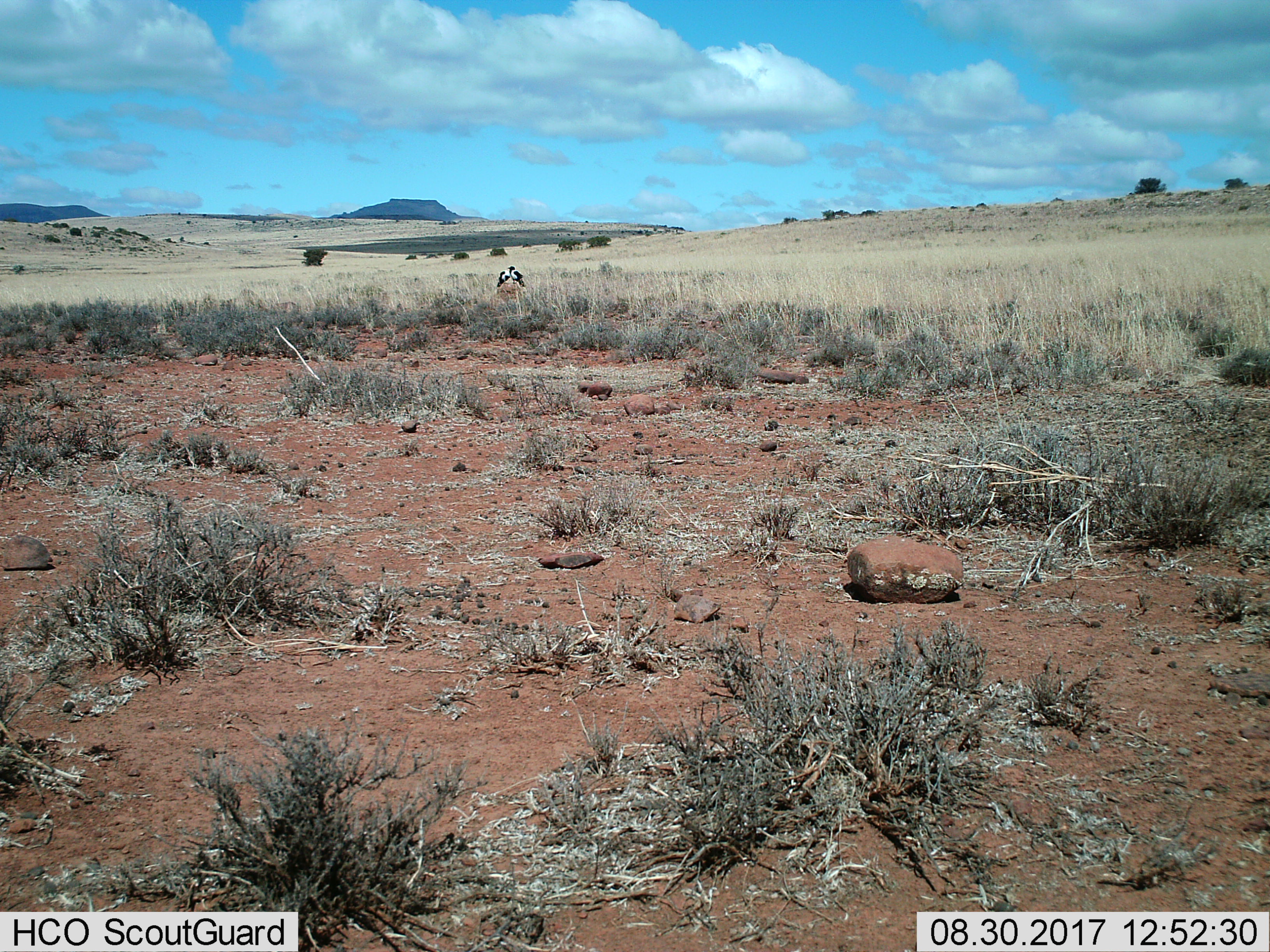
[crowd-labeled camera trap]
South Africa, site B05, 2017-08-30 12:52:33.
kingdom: Animalia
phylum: Chordata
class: Aves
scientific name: Aves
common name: bird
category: birdother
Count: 2.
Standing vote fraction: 100%.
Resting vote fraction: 0%.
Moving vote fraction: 0%.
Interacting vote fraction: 0%.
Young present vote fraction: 0%.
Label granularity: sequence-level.